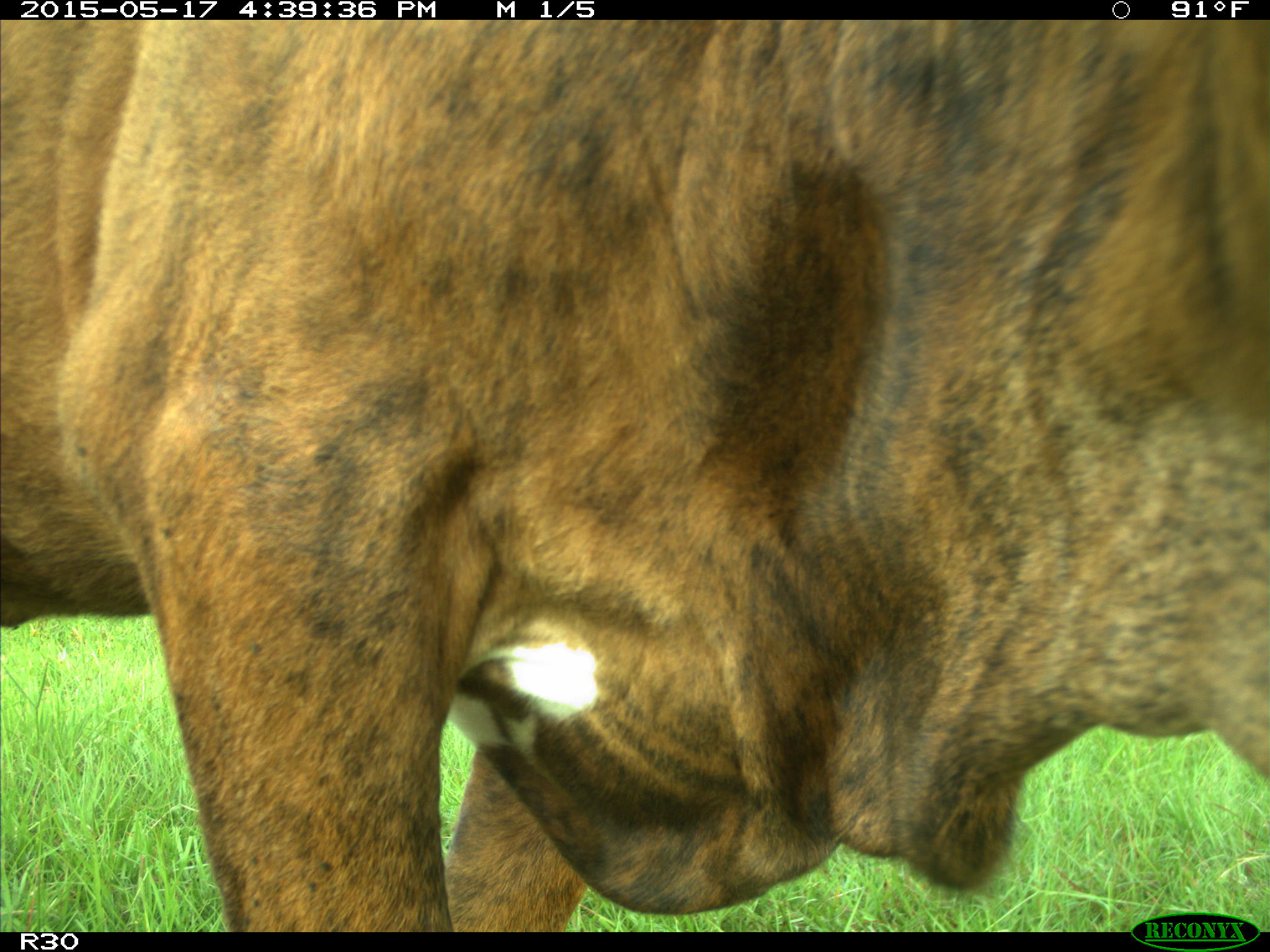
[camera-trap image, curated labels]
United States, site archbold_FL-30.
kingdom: Animalia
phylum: Chordata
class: Mammalia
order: Artiodactyla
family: Bovidae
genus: Bos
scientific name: Bos taurus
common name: domestic cow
Bos taurus (domestic cow).